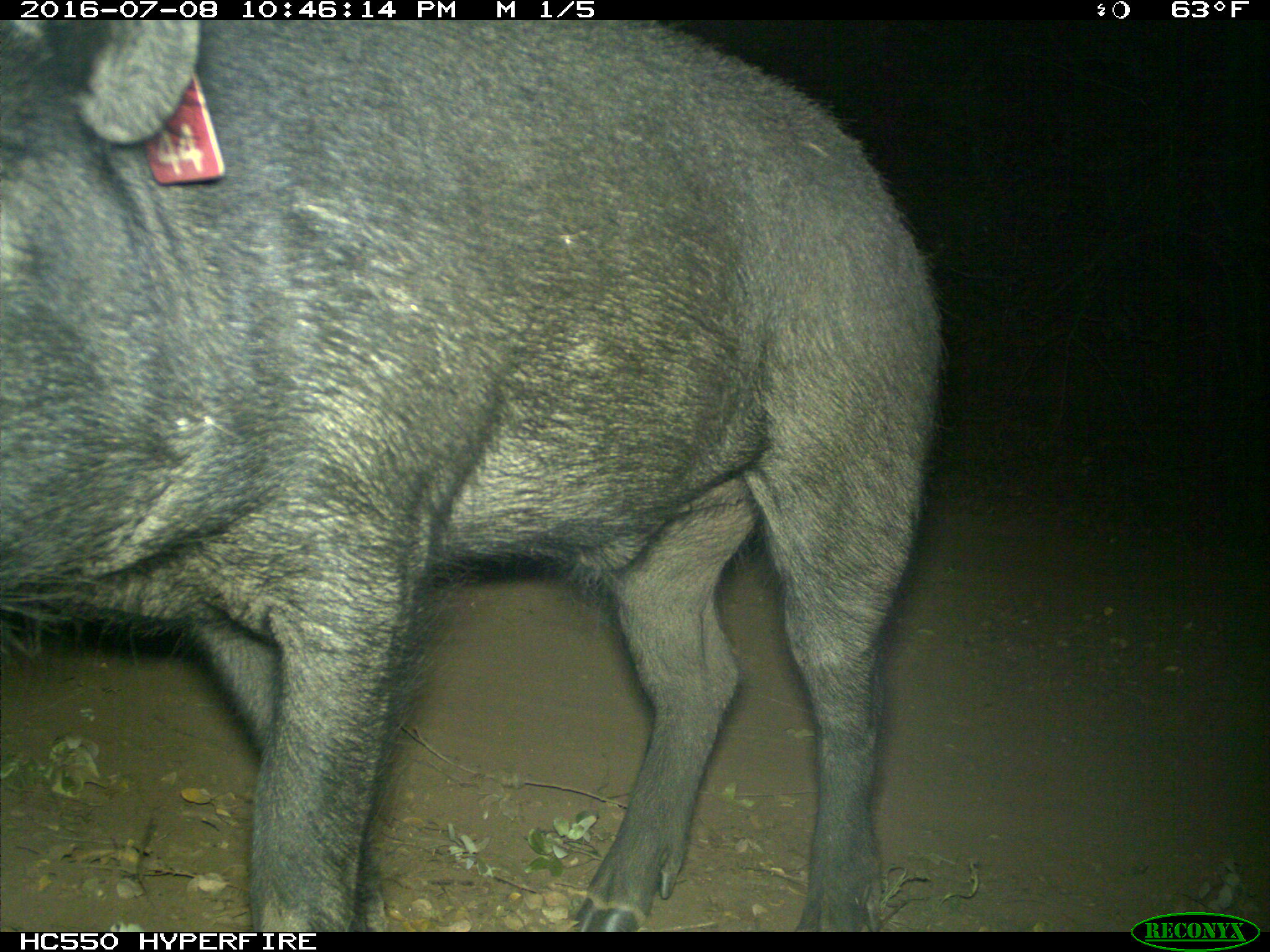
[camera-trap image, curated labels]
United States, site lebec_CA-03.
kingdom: Animalia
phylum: Chordata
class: Mammalia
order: Artiodactyla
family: Suidae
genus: Sus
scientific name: Sus scrofa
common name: wild boar